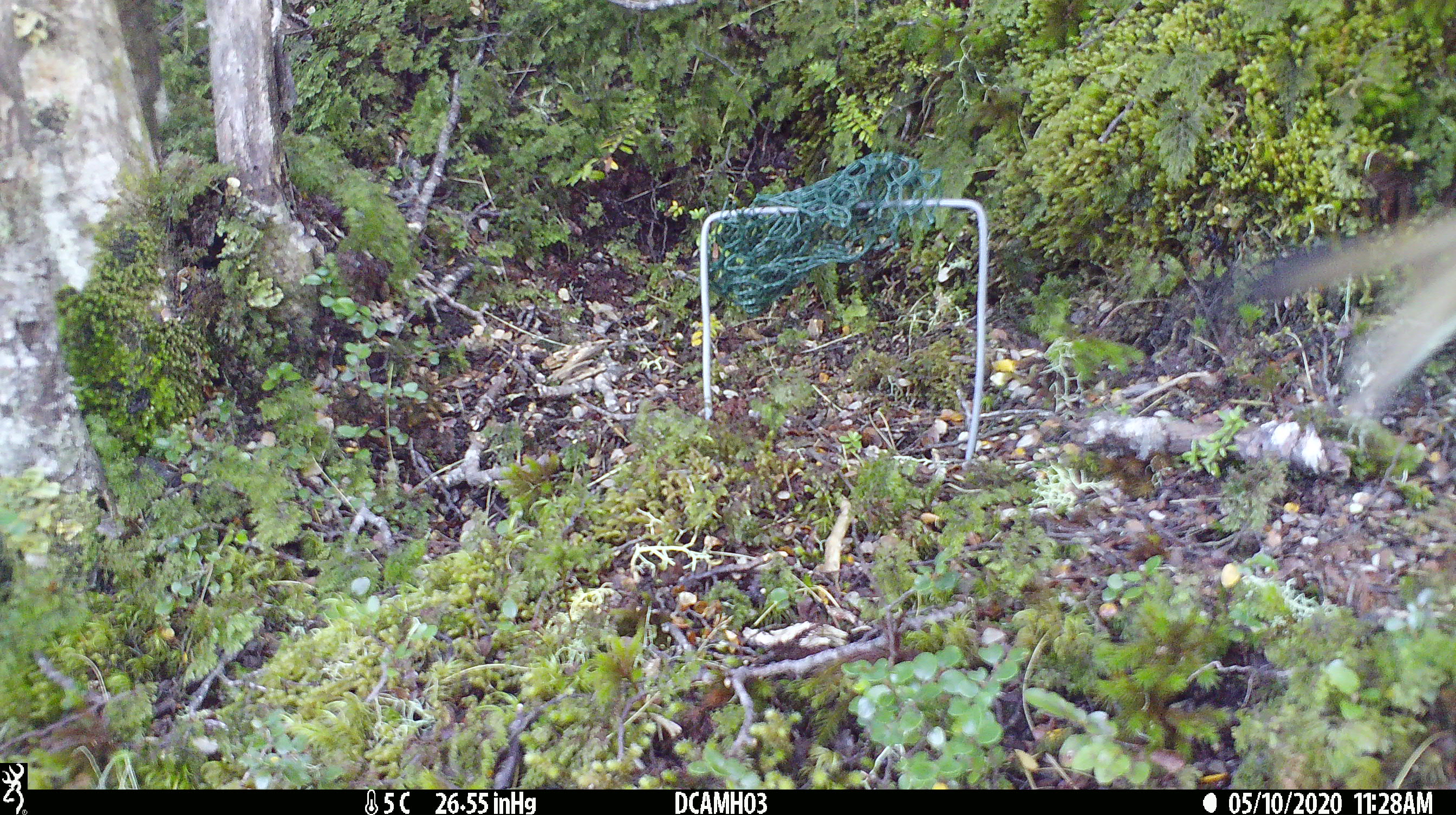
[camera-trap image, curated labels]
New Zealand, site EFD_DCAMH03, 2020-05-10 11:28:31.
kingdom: Animalia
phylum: Chordata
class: Mammalia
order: Carnivora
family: Mustelidae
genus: Mustela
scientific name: Mustela erminea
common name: stoat